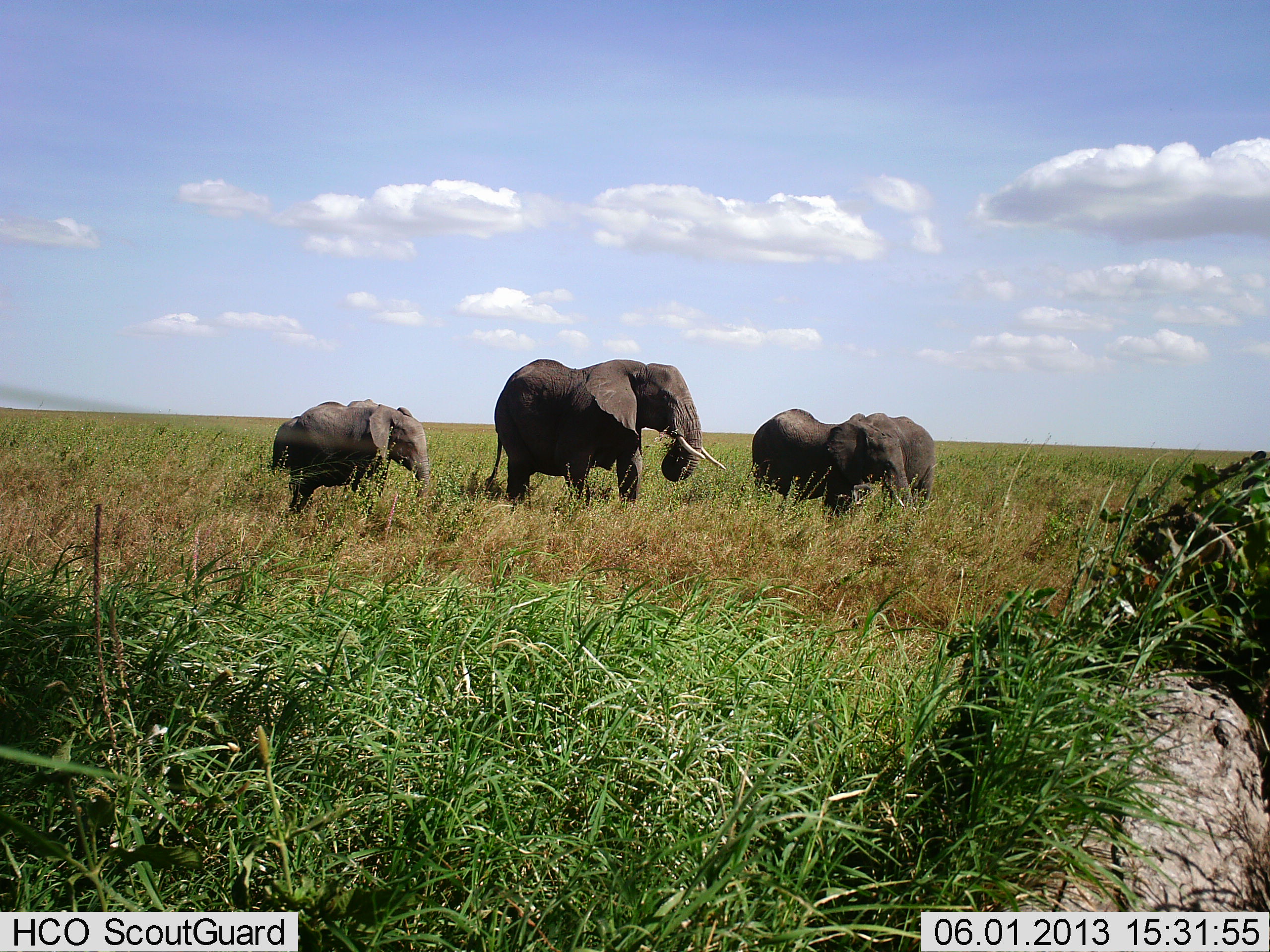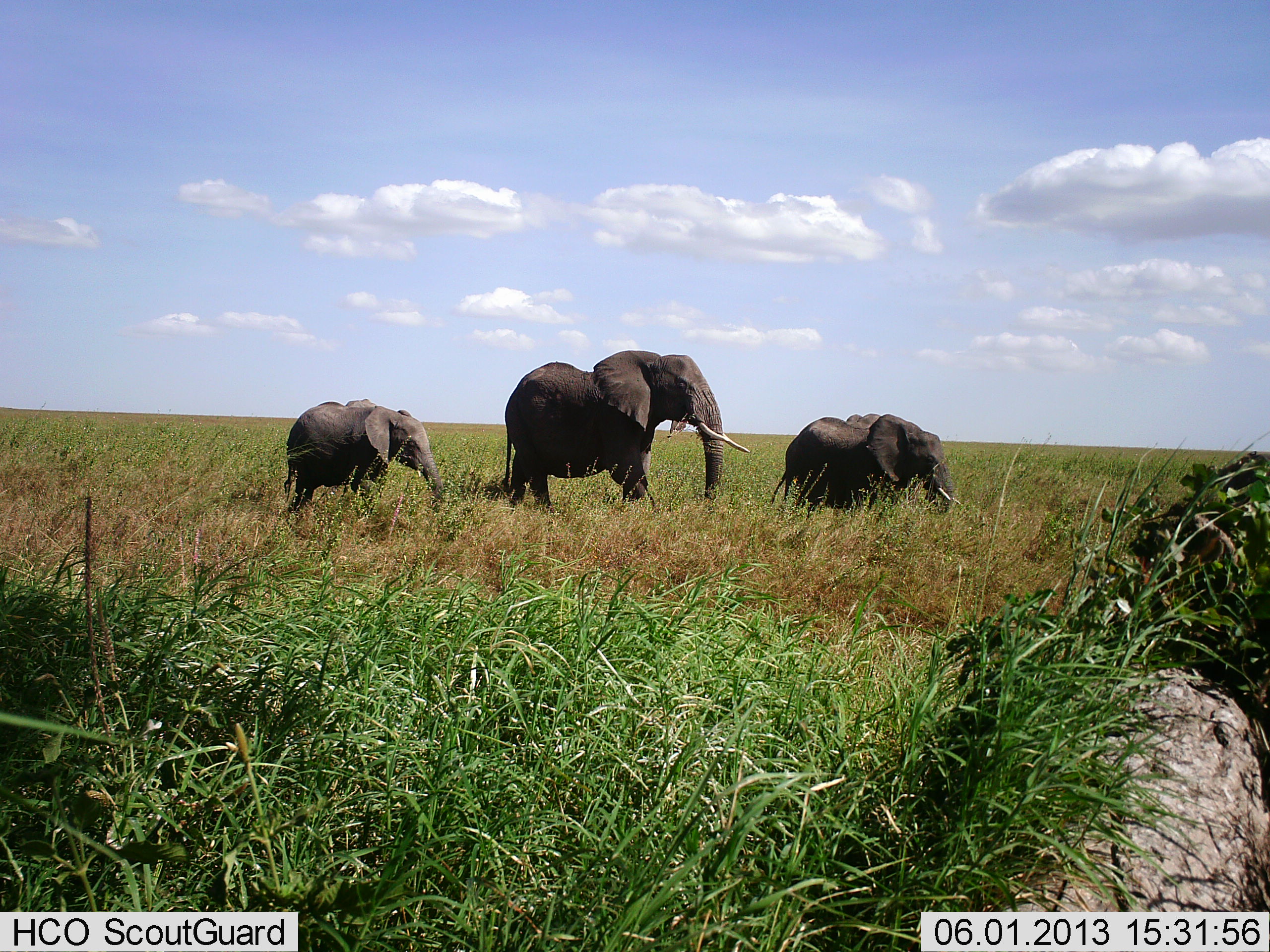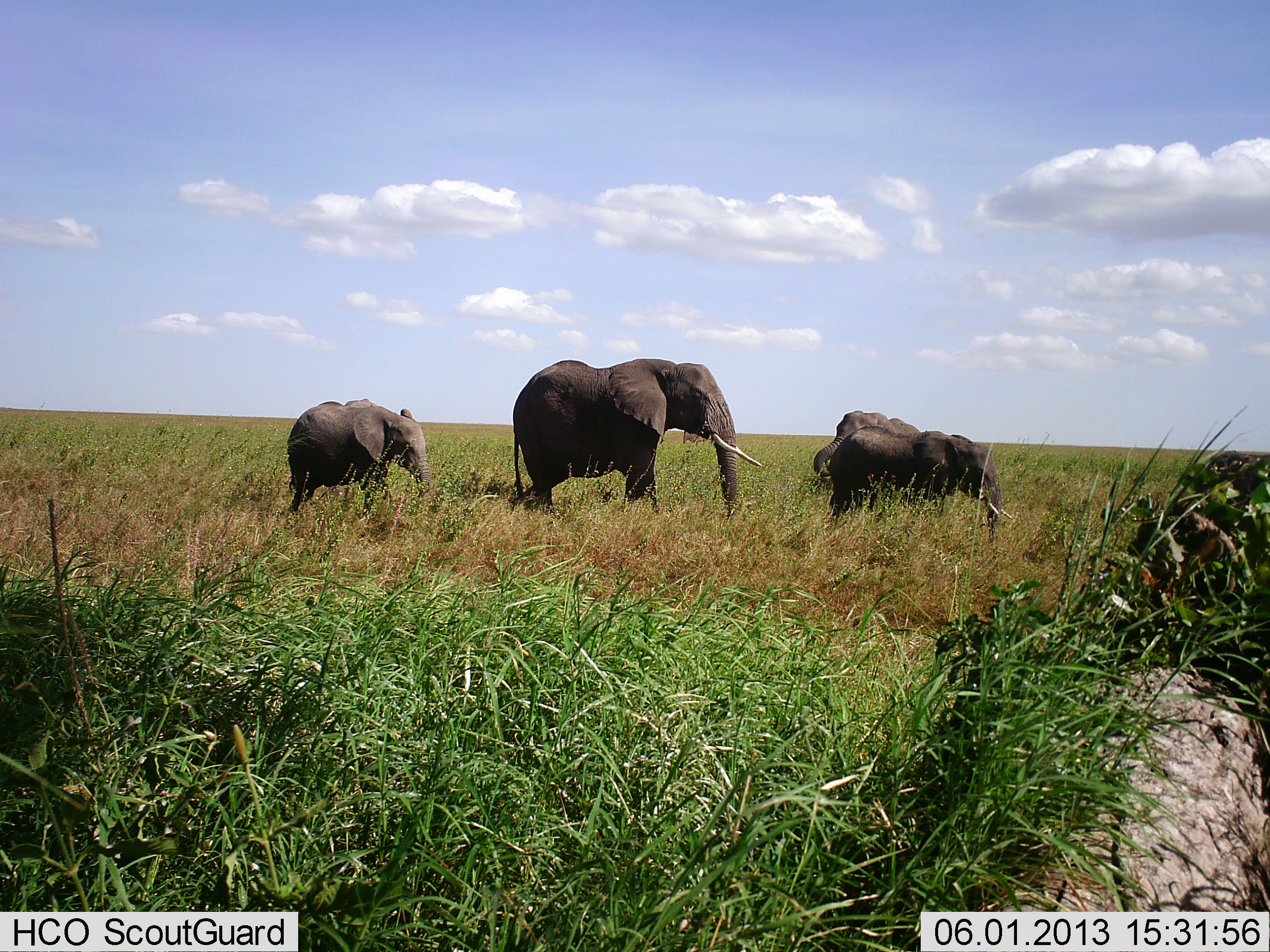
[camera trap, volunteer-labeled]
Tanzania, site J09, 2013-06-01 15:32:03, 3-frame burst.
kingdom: Animalia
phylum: Chordata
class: Mammalia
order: Proboscidea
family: Elephantidae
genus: Loxodonta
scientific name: Loxodonta africana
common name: african bush elephant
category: elephant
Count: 4.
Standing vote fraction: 18%.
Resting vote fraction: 0%.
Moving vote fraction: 93%.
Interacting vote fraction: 7%.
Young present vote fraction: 50%.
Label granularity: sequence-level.